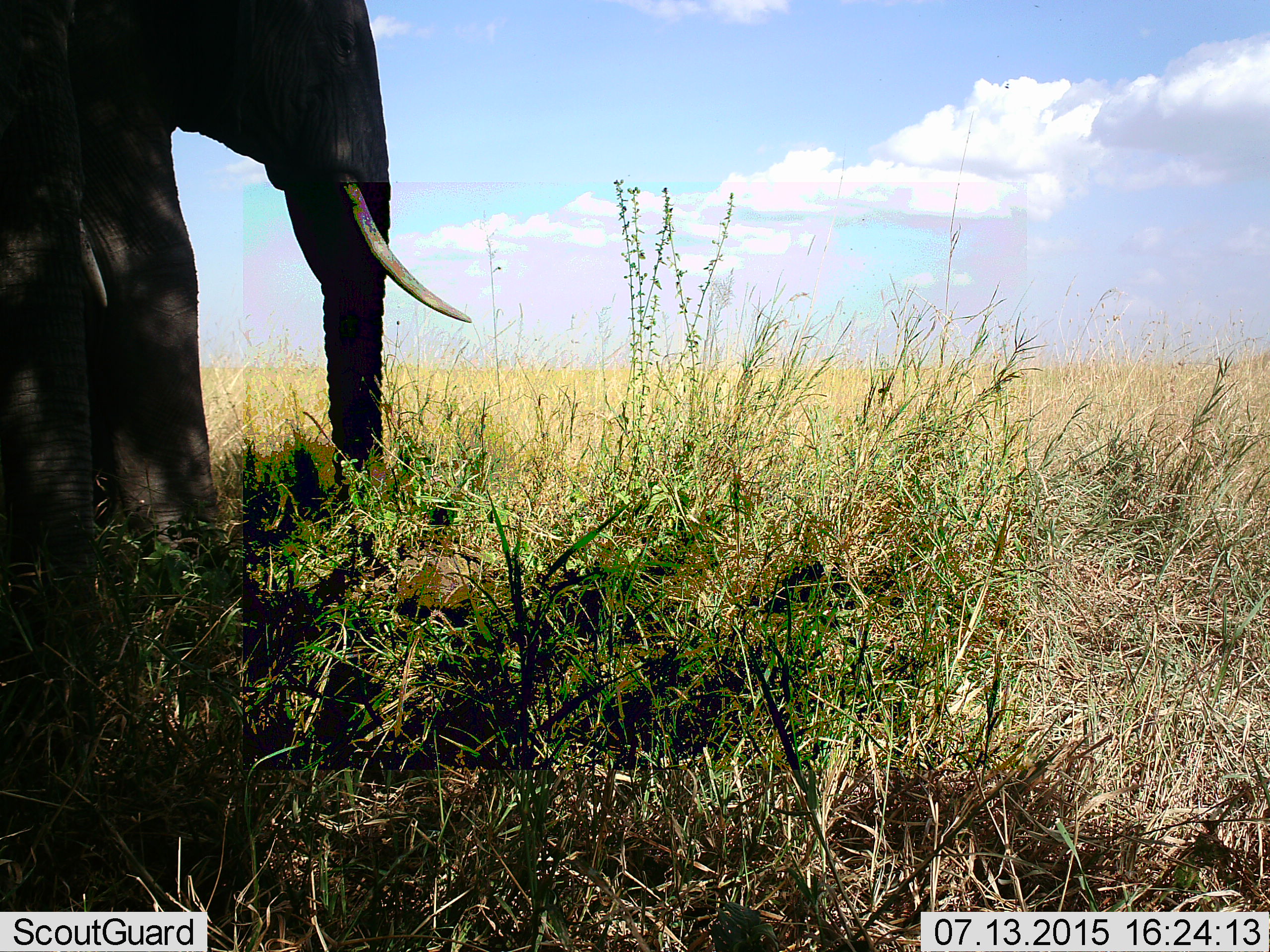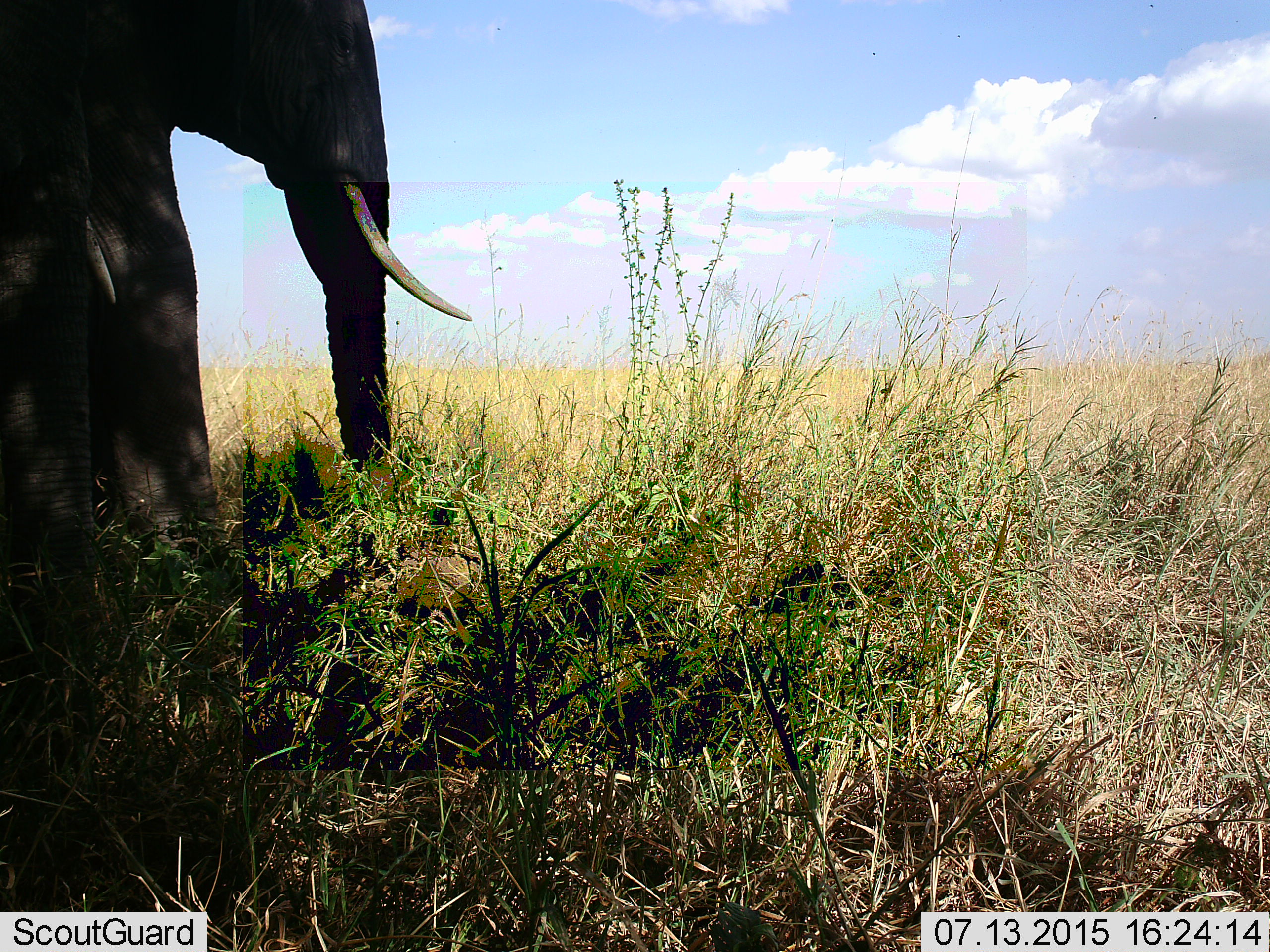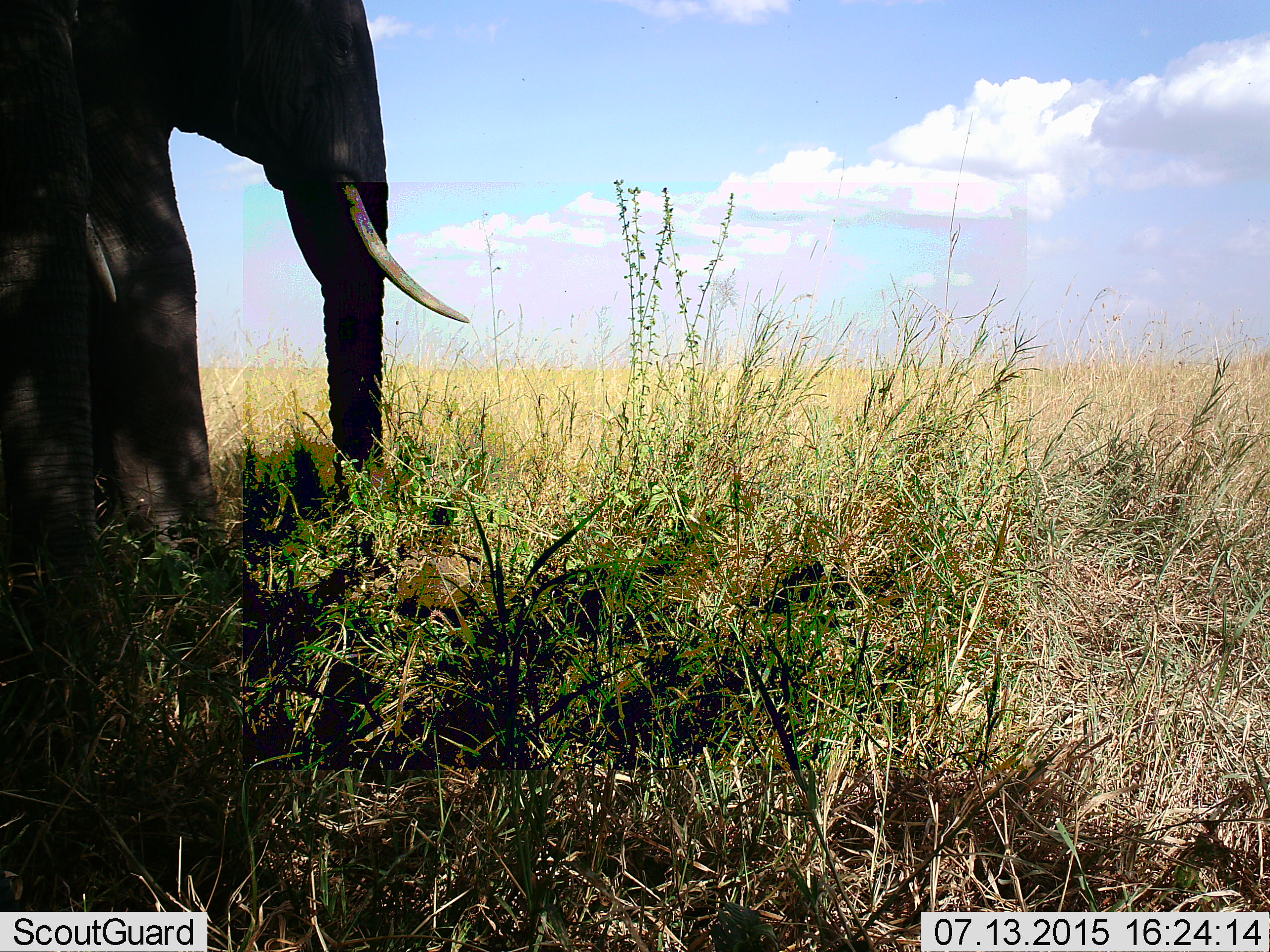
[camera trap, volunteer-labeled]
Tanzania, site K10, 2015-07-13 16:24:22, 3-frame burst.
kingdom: Animalia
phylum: Chordata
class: Mammalia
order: Proboscidea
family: Elephantidae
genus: Loxodonta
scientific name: Loxodonta africana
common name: african bush elephant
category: elephant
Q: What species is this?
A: Elephant (african bush elephant) (Loxodonta africana).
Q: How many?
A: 2.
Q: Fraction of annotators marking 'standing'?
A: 80%.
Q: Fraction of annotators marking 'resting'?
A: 0%.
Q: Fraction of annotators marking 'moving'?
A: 10%.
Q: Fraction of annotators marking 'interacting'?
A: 0%.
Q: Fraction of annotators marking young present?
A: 0%.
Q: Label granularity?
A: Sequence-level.